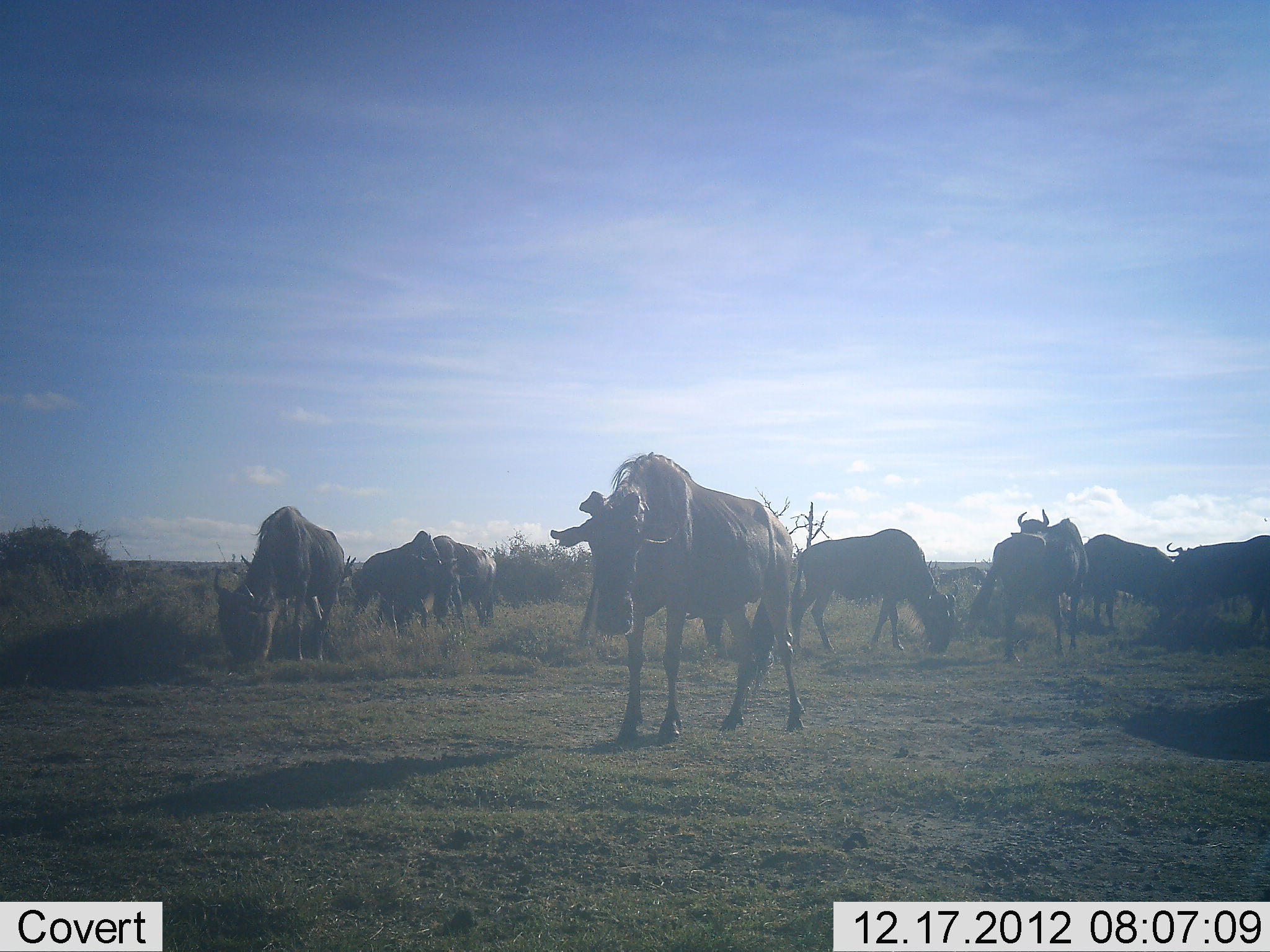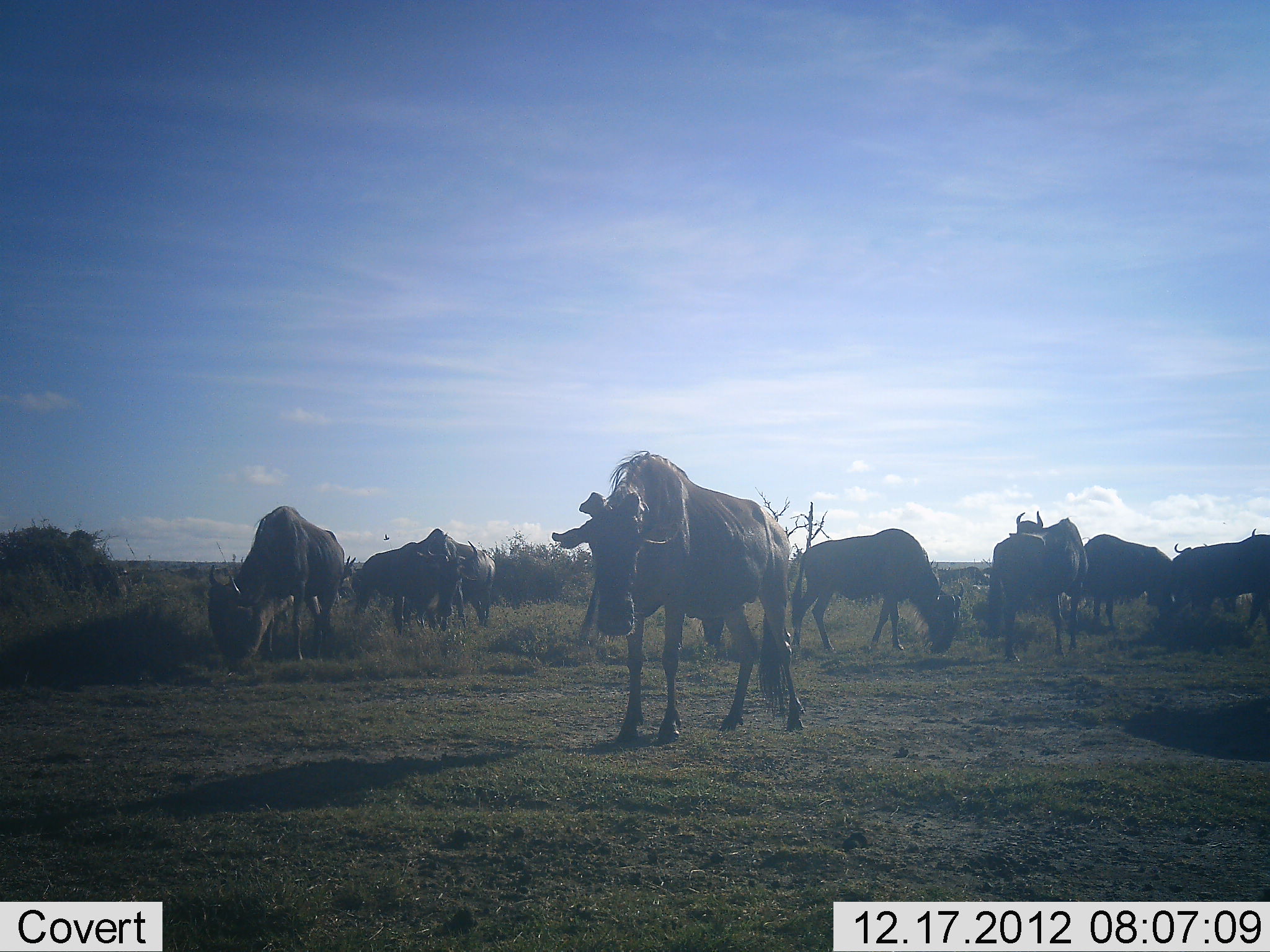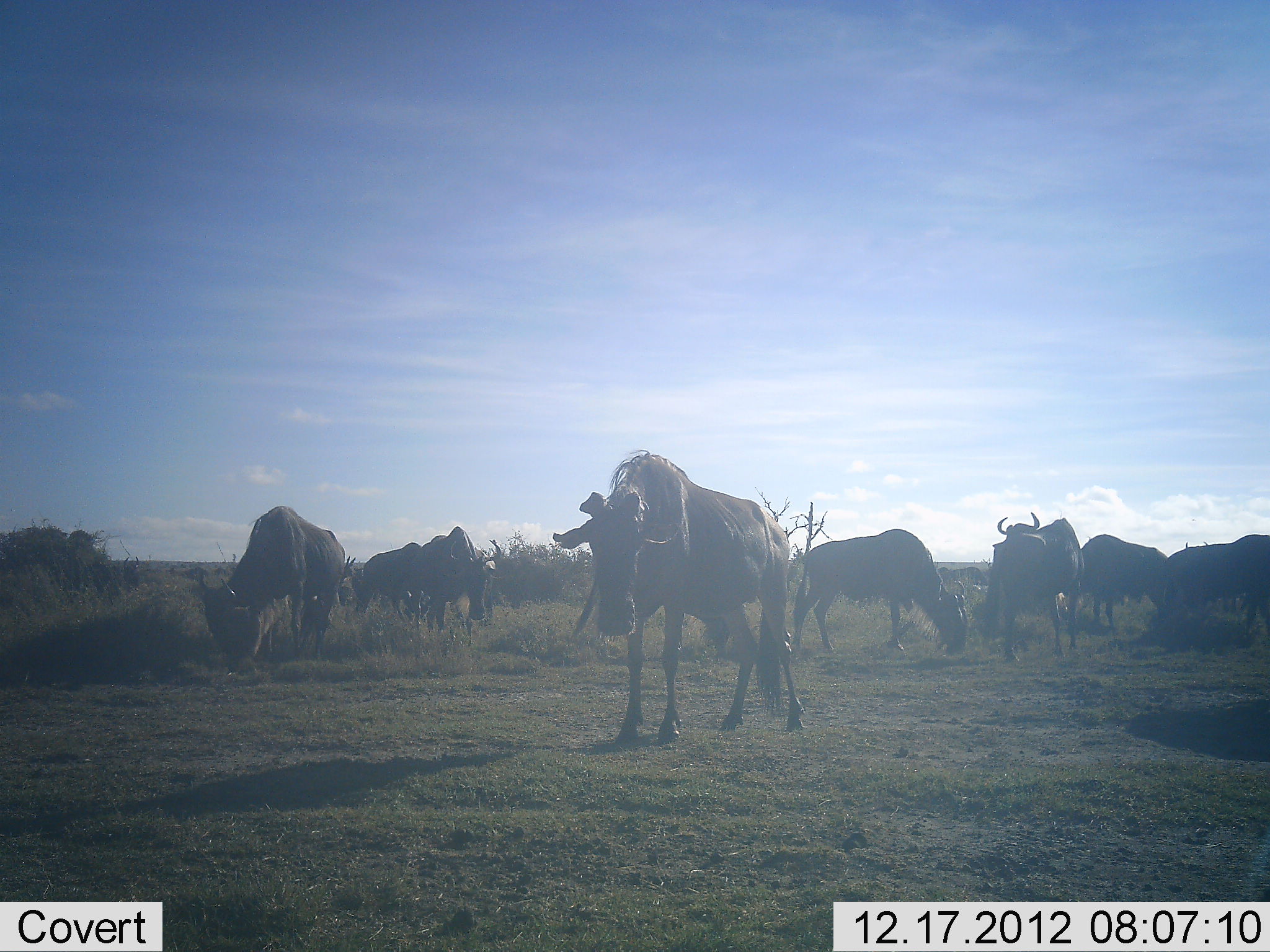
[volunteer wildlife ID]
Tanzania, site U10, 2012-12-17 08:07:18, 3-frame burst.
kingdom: Animalia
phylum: Chordata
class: Mammalia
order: Artiodactyla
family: Bovidae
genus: Connochaetes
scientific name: Connochaetes taurinus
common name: blue wildebeest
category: wildebeest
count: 11-50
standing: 60%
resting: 0%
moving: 0%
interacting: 0%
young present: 0%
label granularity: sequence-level